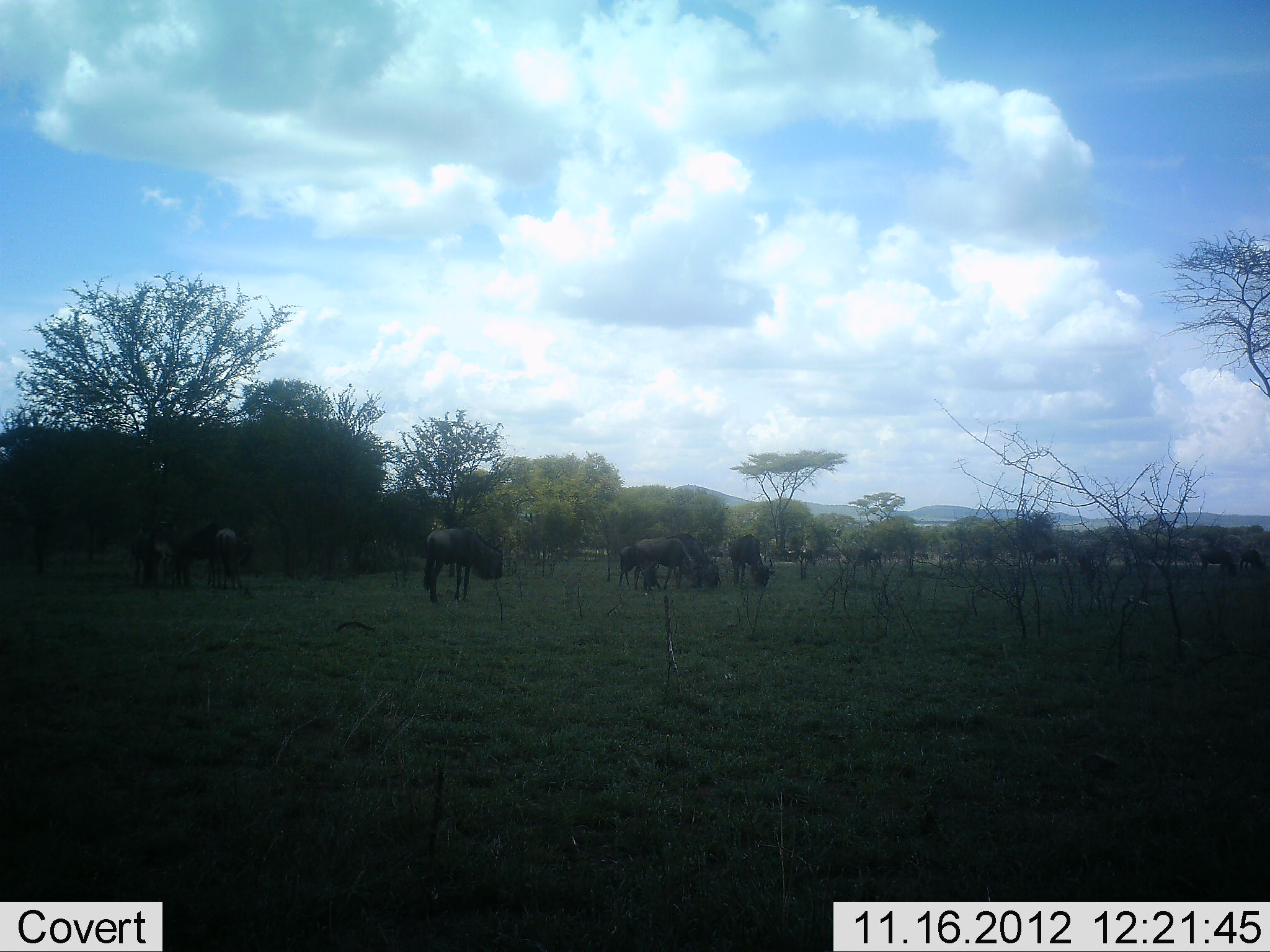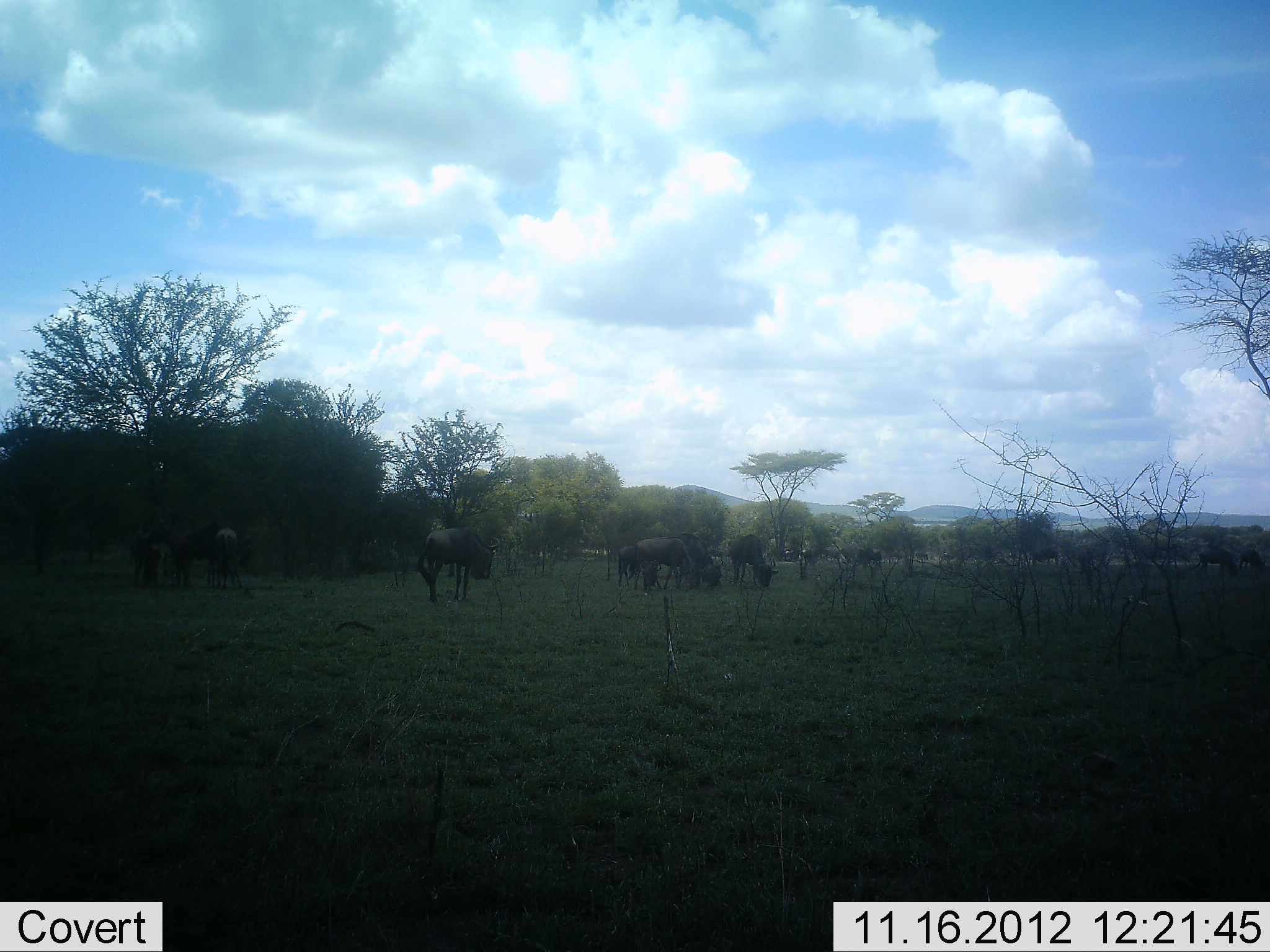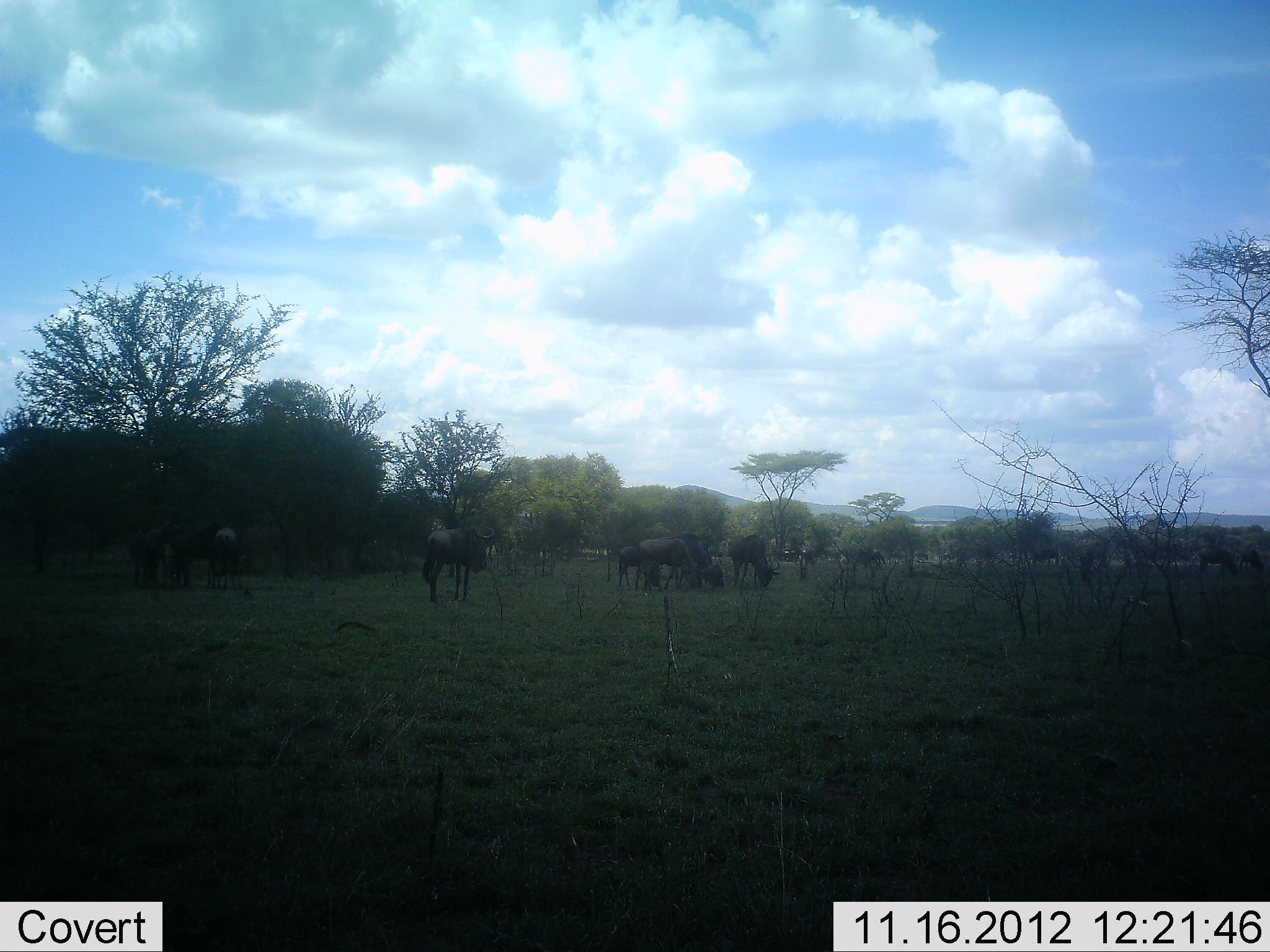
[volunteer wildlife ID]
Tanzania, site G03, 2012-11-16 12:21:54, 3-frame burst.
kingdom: Animalia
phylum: Chordata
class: Mammalia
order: Artiodactyla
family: Bovidae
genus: Connochaetes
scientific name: Connochaetes taurinus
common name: blue wildebeest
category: wildebeest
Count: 11-50.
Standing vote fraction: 90%.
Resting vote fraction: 0%.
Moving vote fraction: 20%.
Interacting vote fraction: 0%.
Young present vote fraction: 0%.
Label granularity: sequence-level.